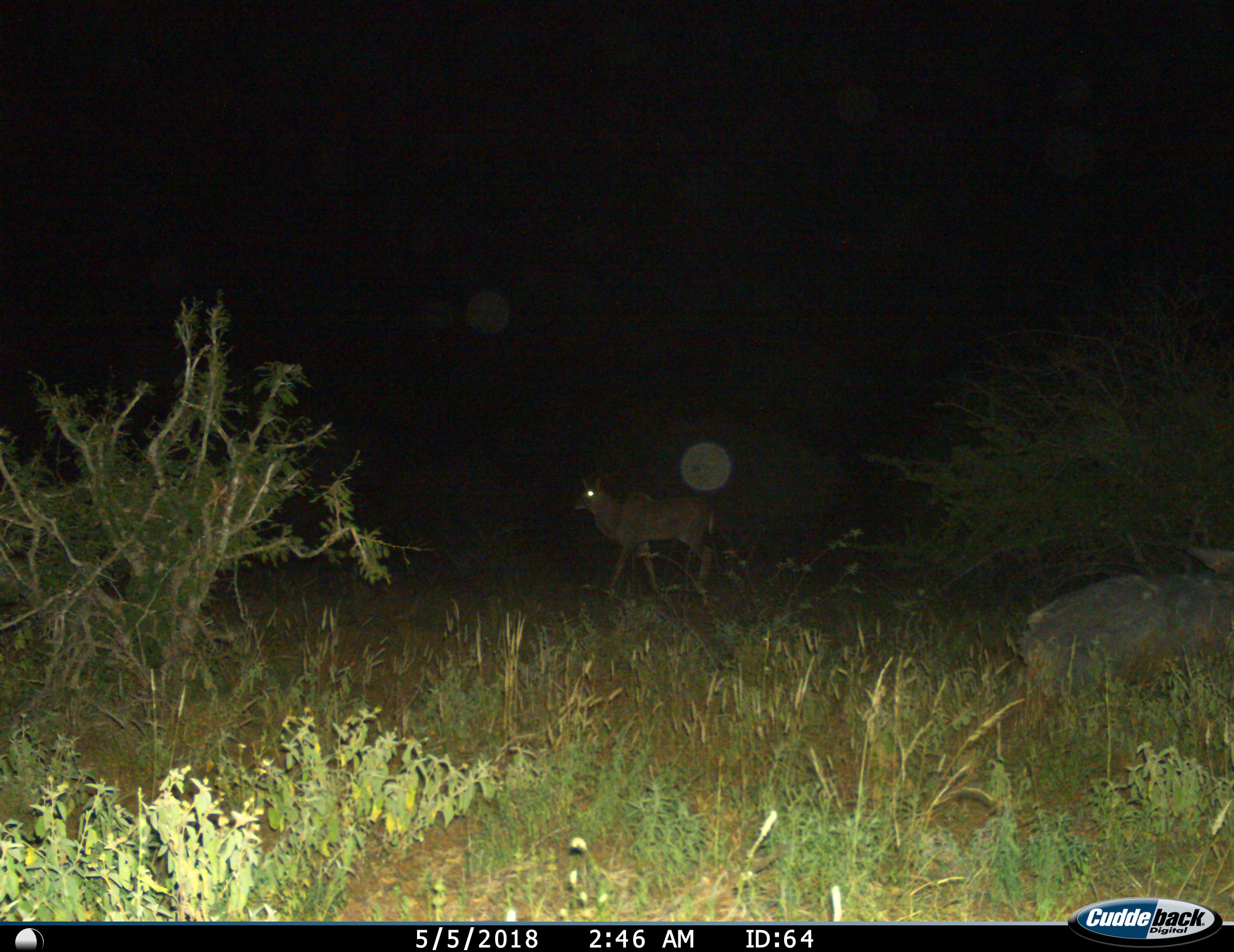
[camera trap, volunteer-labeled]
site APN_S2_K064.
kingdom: Animalia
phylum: Chordata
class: Mammalia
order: Artiodactyla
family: Bovidae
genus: Tragelaphus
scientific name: Tragelaphus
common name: kudu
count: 1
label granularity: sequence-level